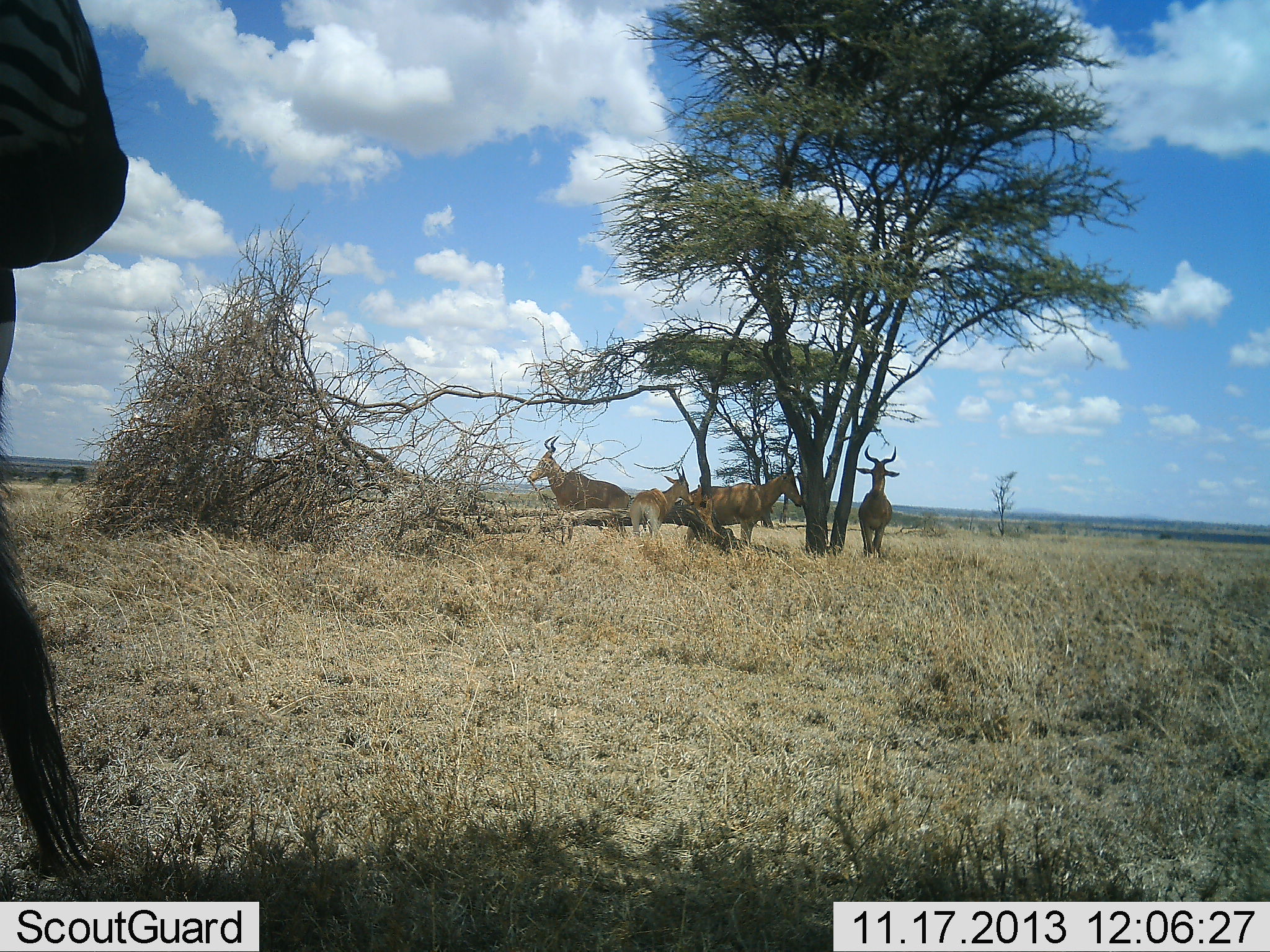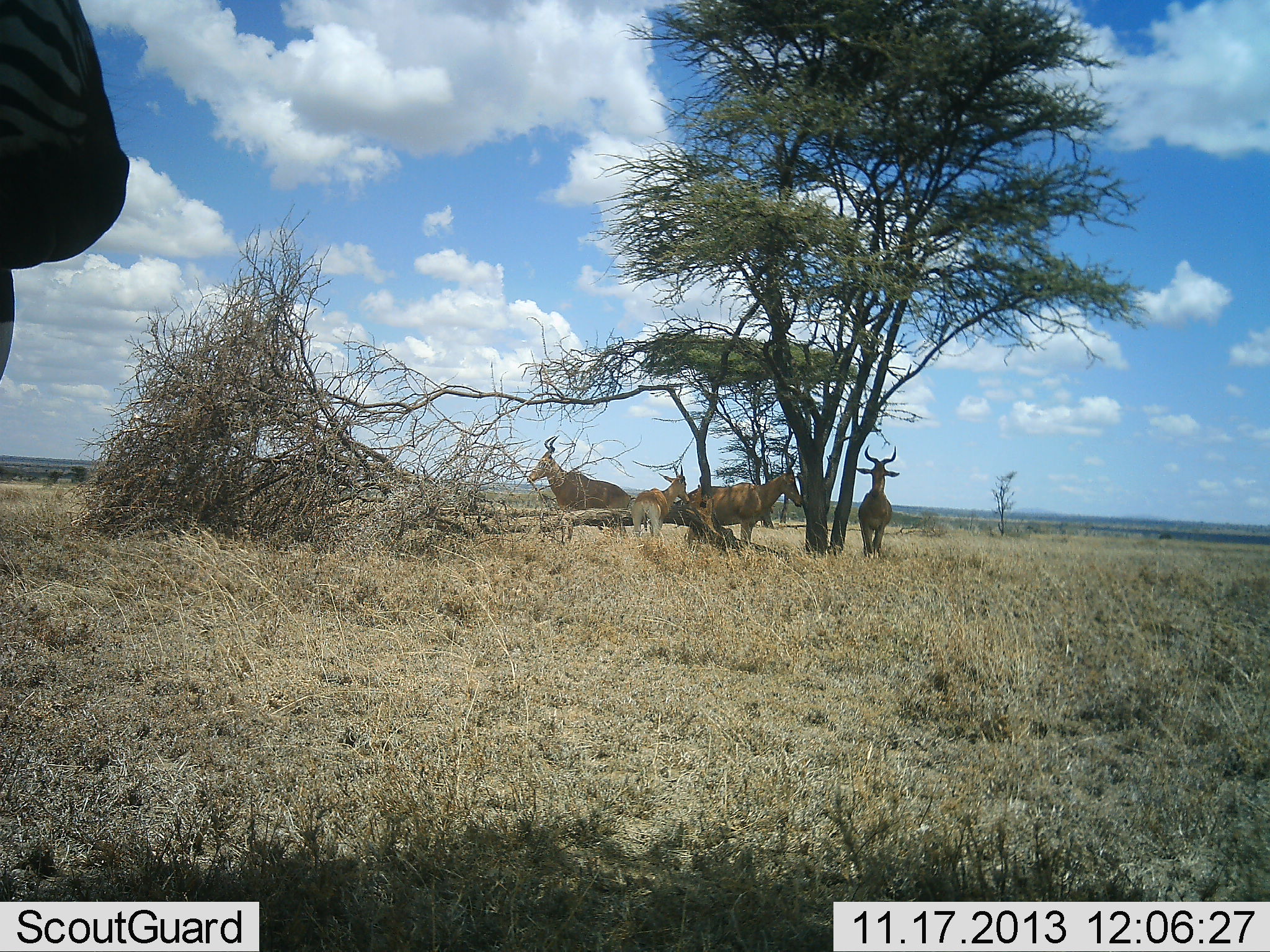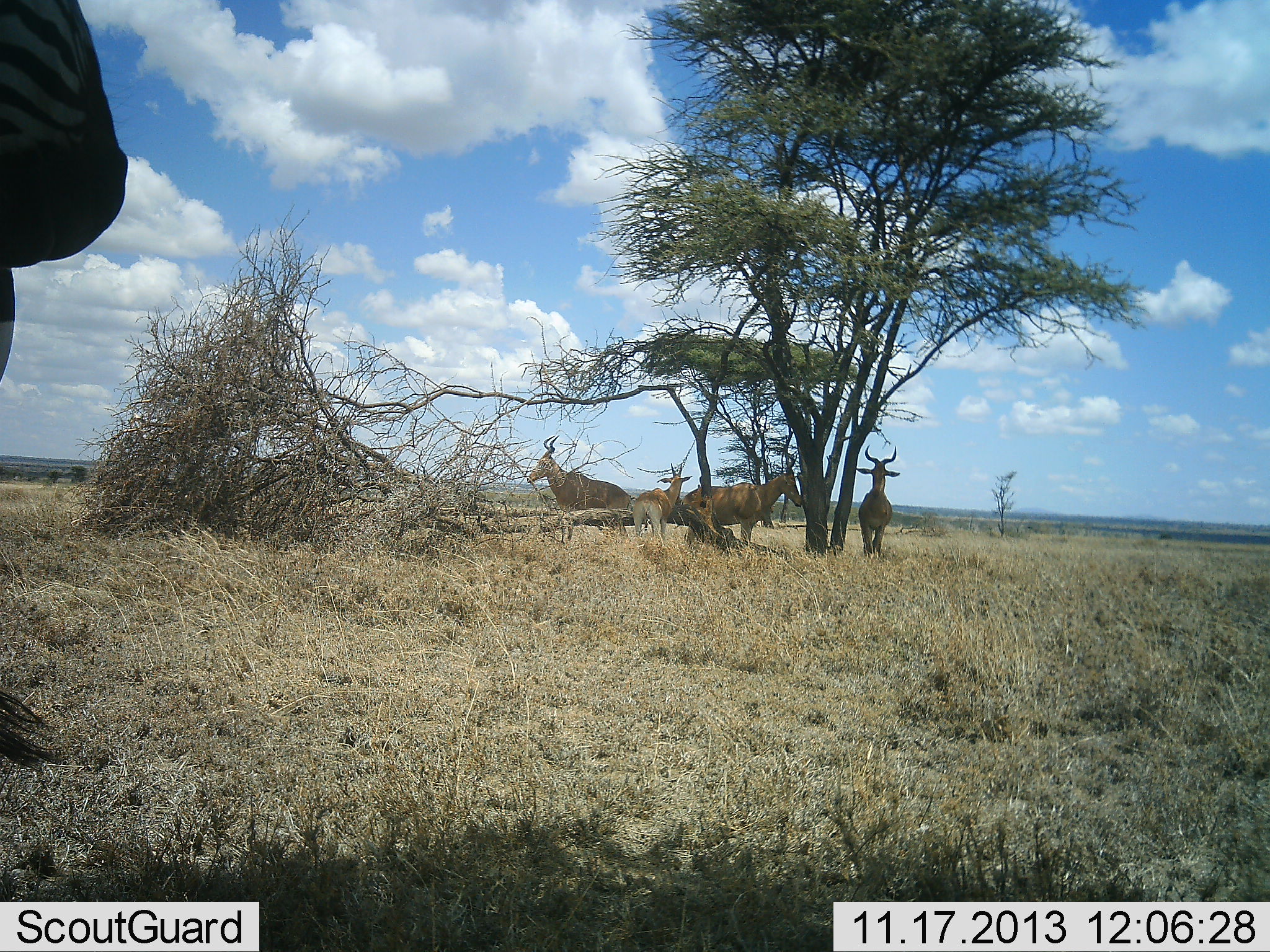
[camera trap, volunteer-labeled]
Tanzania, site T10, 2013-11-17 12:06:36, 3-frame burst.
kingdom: Animalia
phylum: Chordata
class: Mammalia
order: Artiodactyla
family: Bovidae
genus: Alcelaphus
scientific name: Alcelaphus buselaphus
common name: hartebeest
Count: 4.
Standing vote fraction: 95%.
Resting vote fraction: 11%.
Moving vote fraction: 0%.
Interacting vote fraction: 0%.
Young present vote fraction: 11%.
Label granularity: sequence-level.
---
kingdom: Animalia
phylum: Chordata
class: Mammalia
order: Perissodactyla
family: Equidae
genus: Equus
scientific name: Equus quagga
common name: plains zebra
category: zebra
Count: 1.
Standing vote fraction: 100%.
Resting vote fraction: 0%.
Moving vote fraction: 0%.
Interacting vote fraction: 0%.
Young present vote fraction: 0%.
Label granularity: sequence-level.